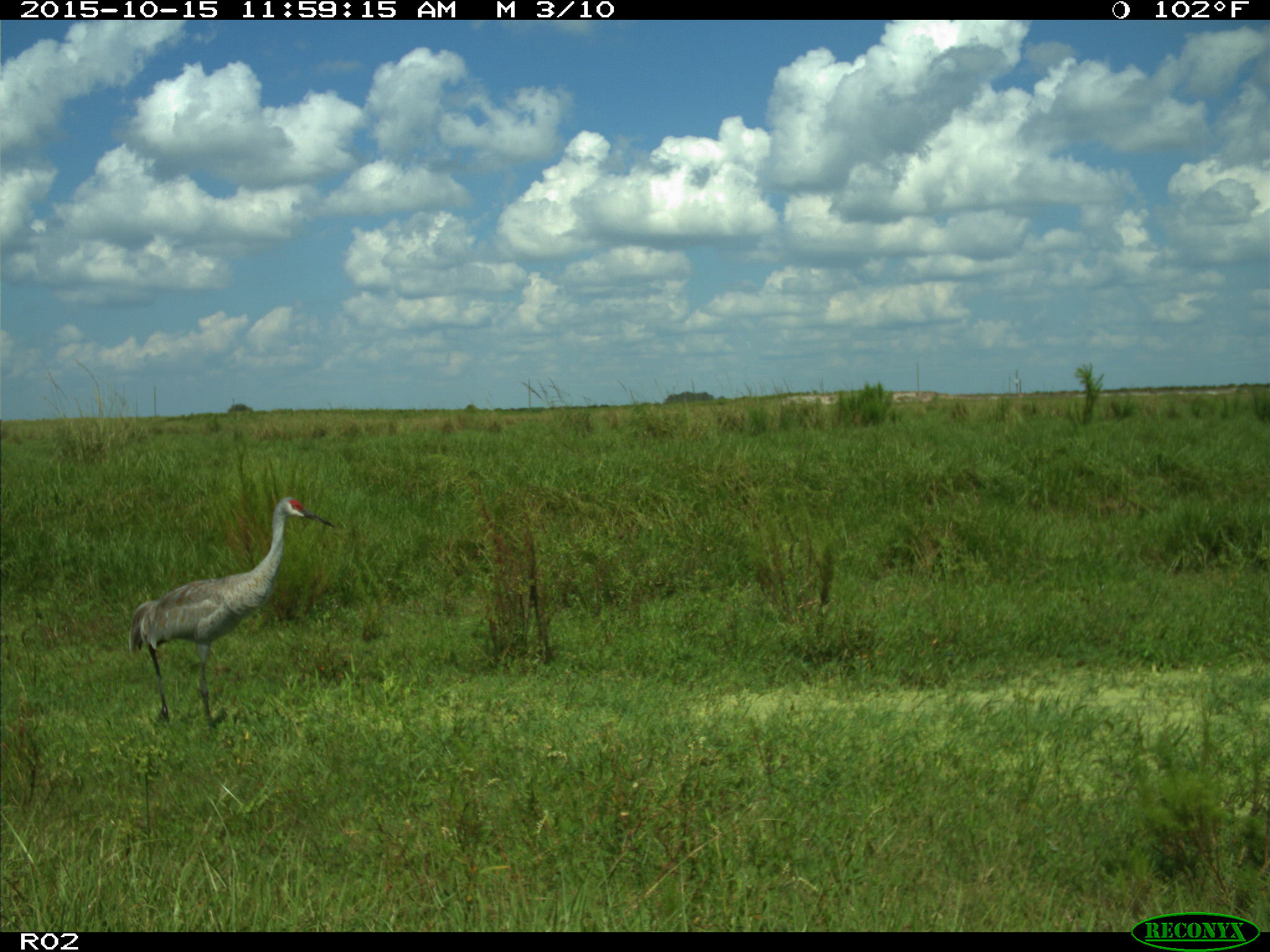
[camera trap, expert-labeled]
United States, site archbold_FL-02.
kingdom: Animalia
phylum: Chordata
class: Aves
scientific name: Aves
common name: birds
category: unidentified bird